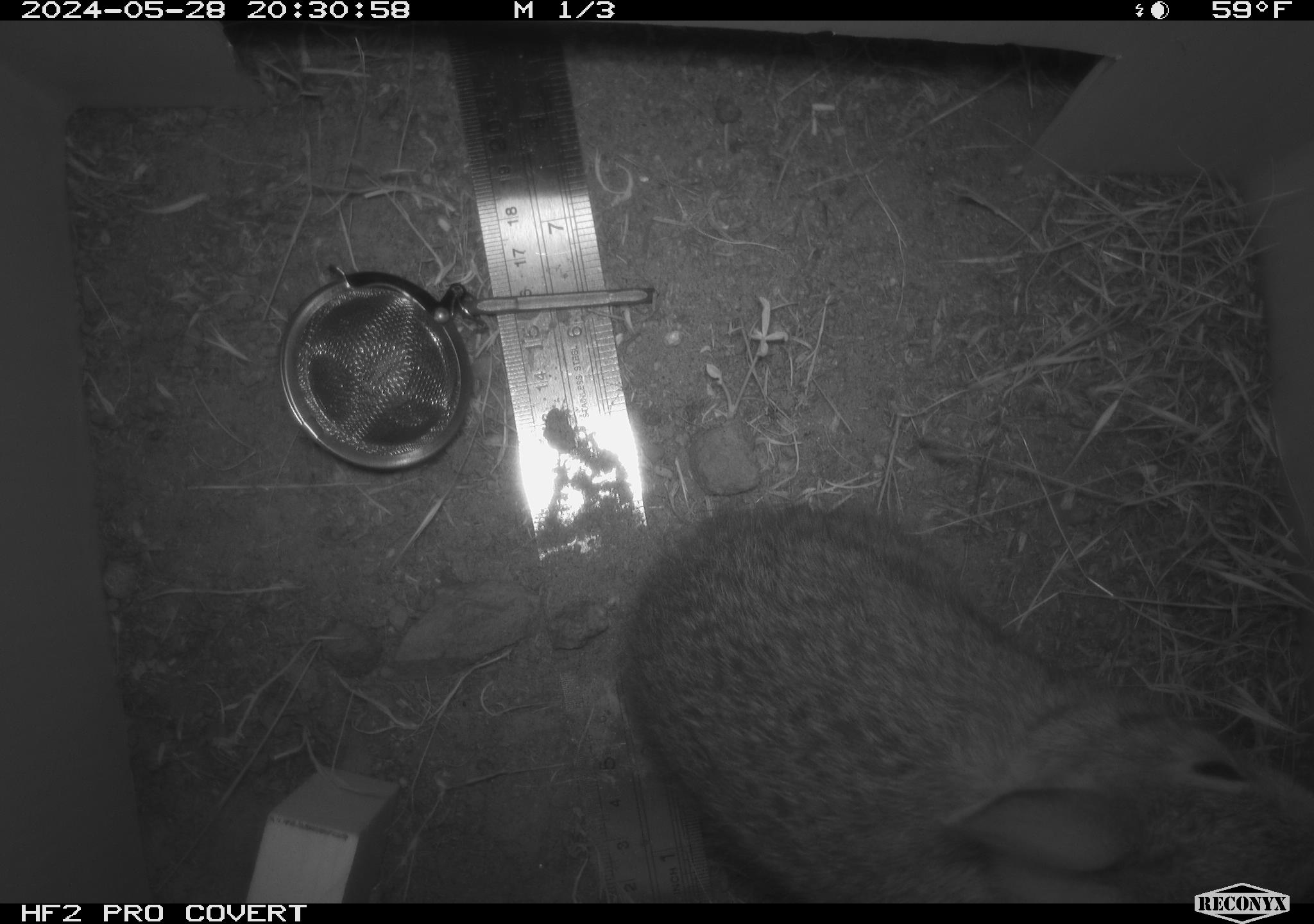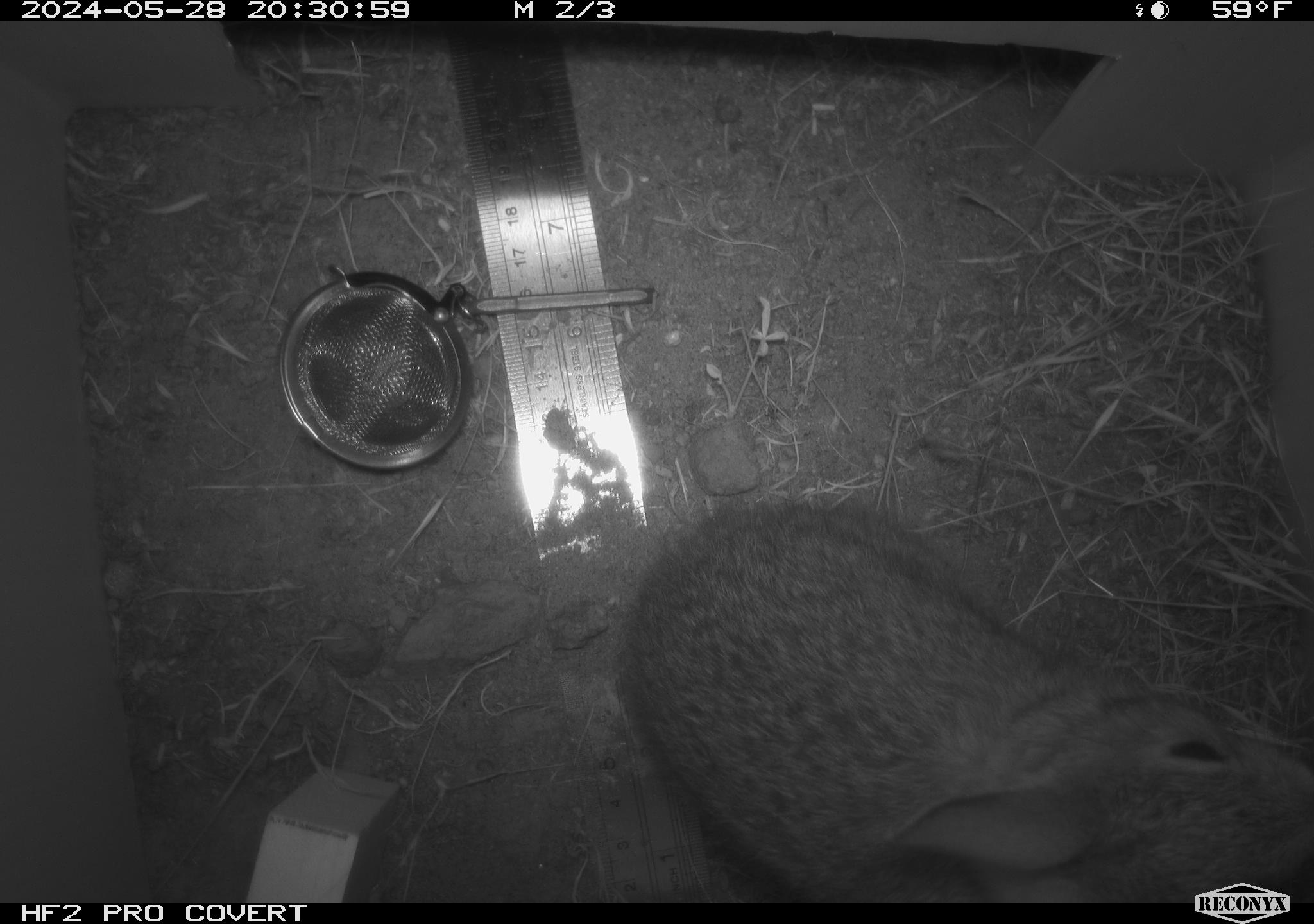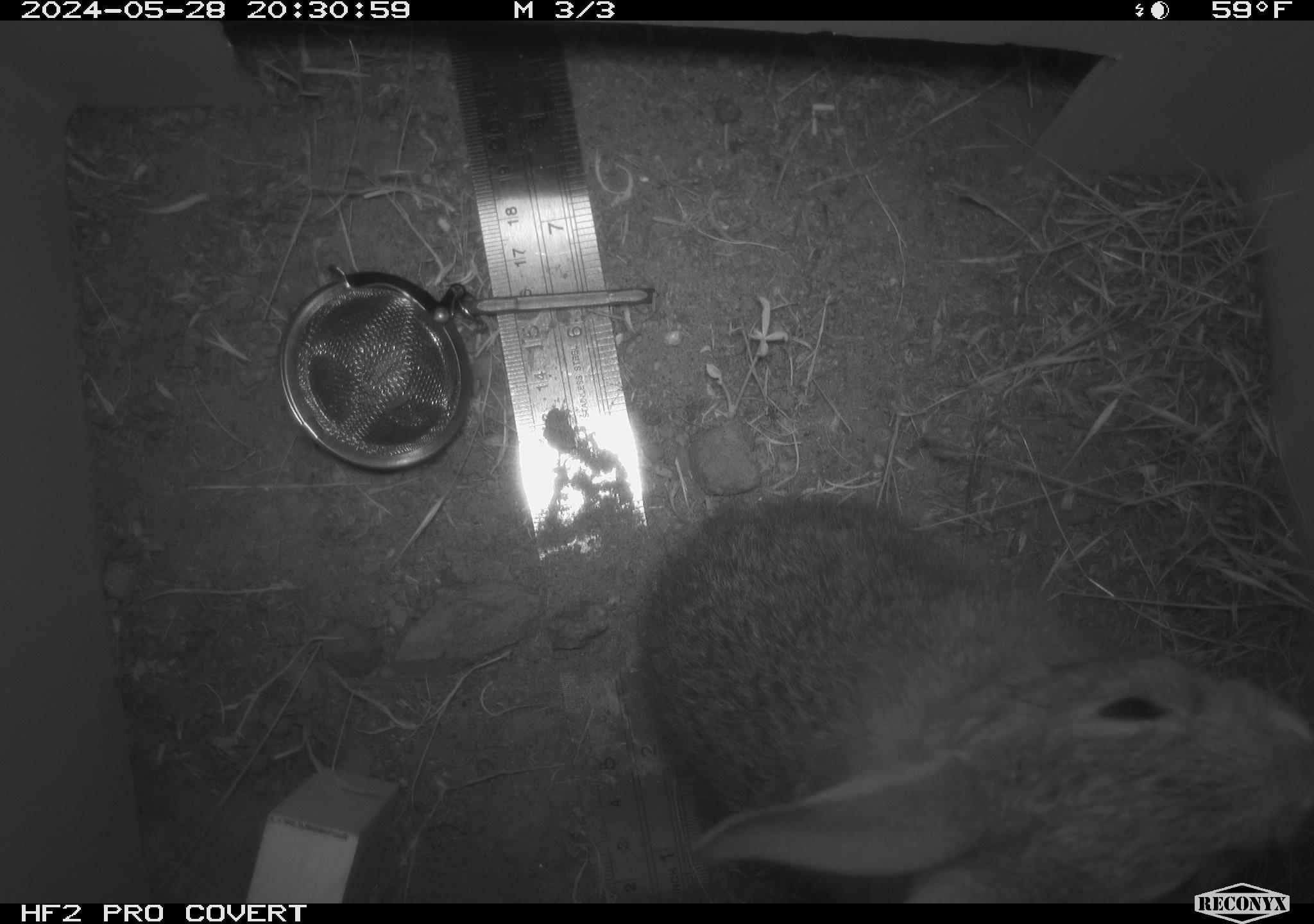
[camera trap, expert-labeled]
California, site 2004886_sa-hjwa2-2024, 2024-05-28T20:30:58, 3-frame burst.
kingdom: Animalia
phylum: Chordata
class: Mammalia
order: Lagomorpha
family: Leporidae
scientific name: Leporidae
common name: rabbit or hare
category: rabbit and hare family